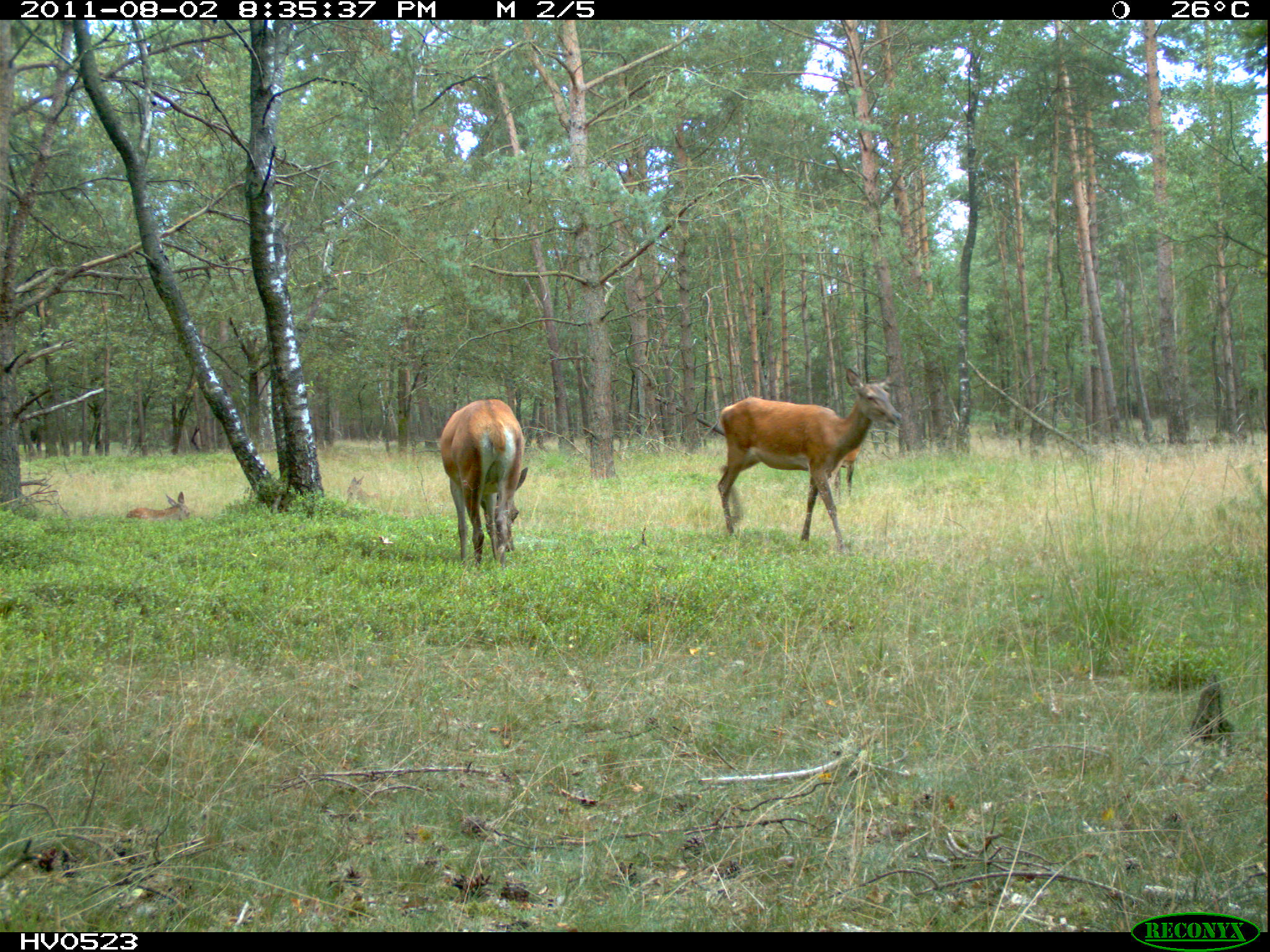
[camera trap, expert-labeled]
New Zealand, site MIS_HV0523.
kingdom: Animalia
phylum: Chordata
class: Mammalia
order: Artiodactyla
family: Cervidae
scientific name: Cervidae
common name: deer